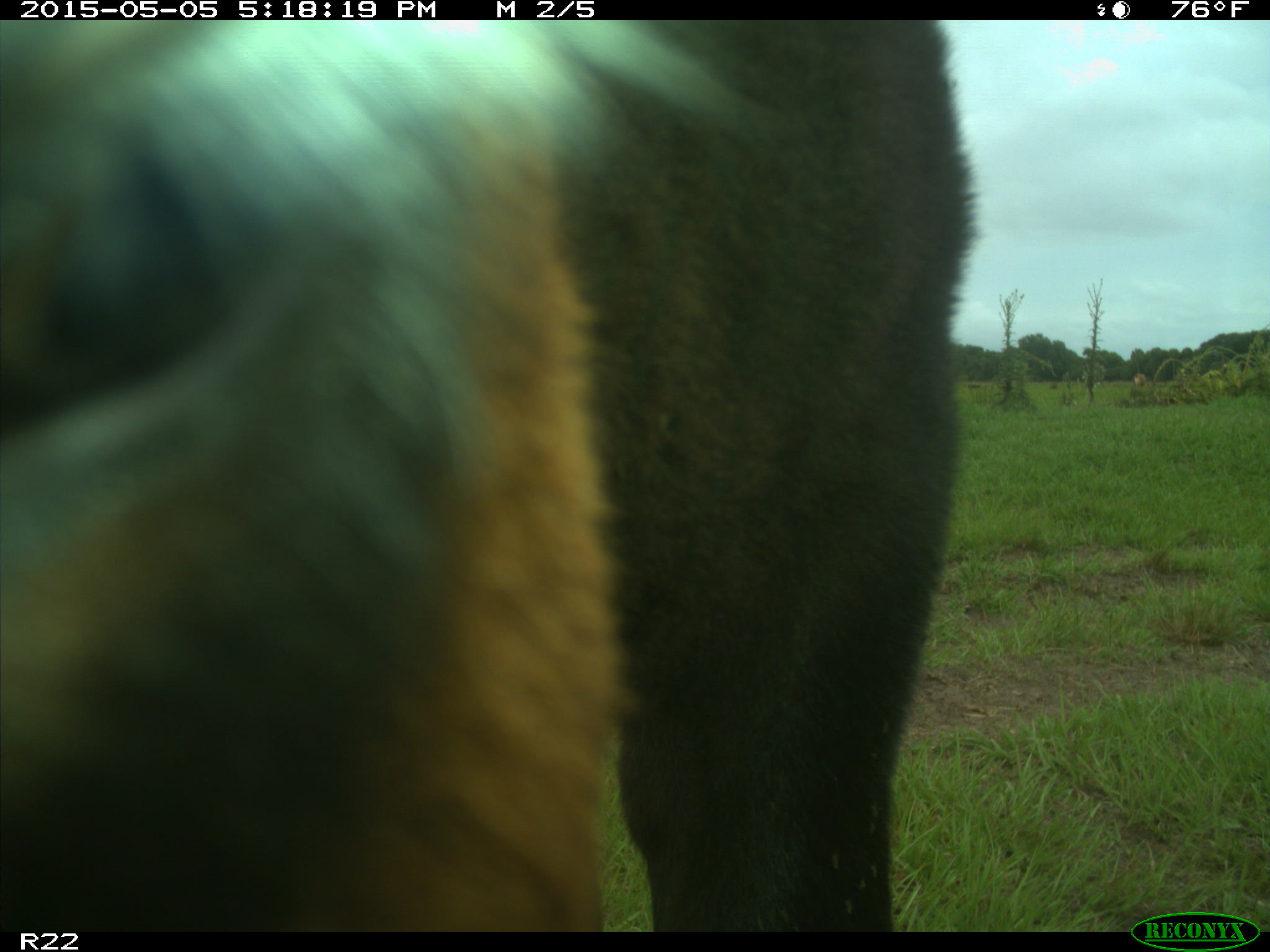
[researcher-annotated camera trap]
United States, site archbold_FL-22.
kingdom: Animalia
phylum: Chordata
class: Mammalia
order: Artiodactyla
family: Bovidae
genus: Bos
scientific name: Bos taurus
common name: domestic cow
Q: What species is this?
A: Bos taurus (domestic cow).